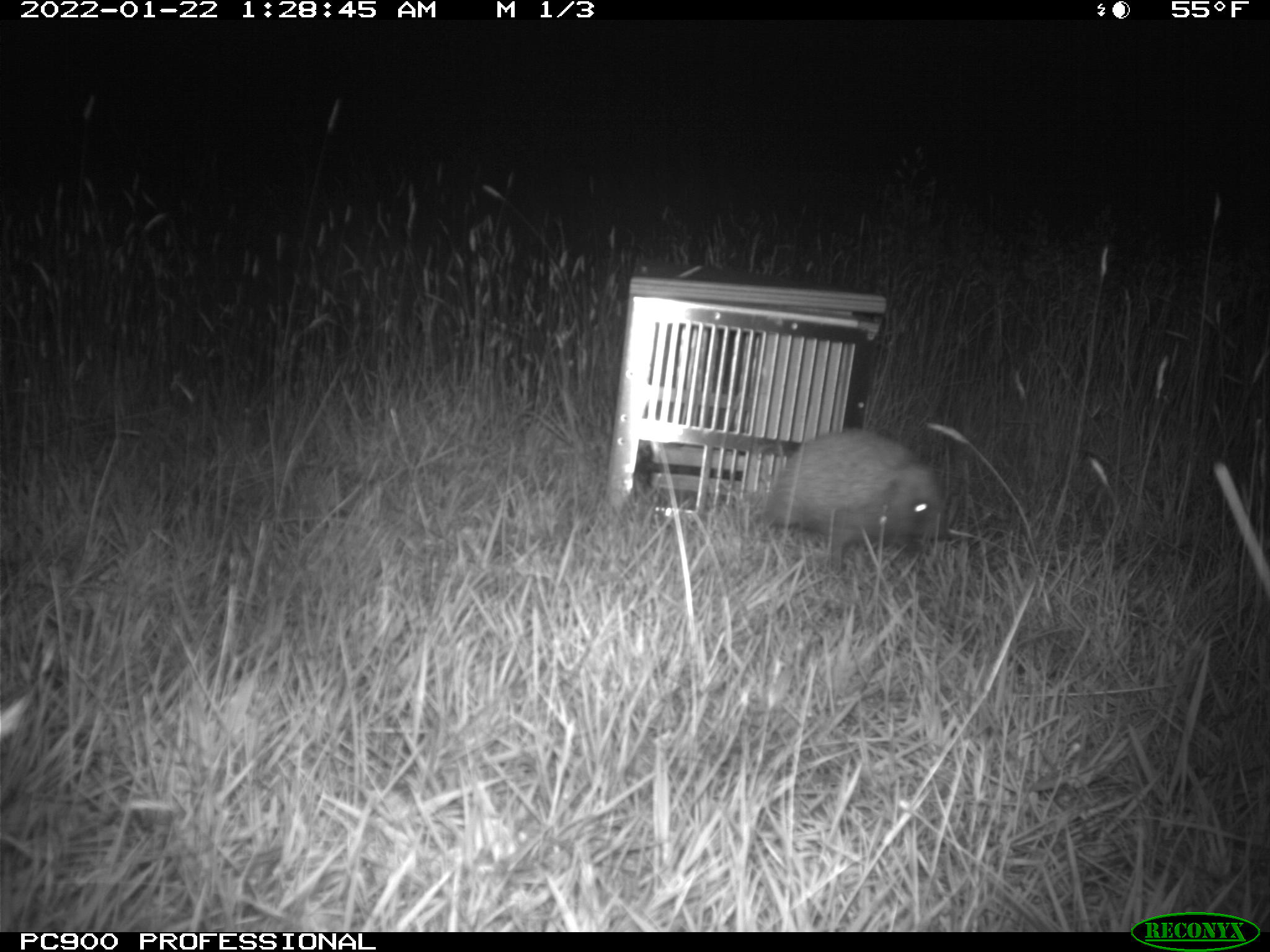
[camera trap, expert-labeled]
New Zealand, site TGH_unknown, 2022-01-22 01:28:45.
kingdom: Animalia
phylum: Chordata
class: Mammalia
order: Eulipotyphla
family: Erinaceidae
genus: Erinaceus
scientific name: Erinaceus europaeus europaeus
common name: european hedgehog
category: hedgehog